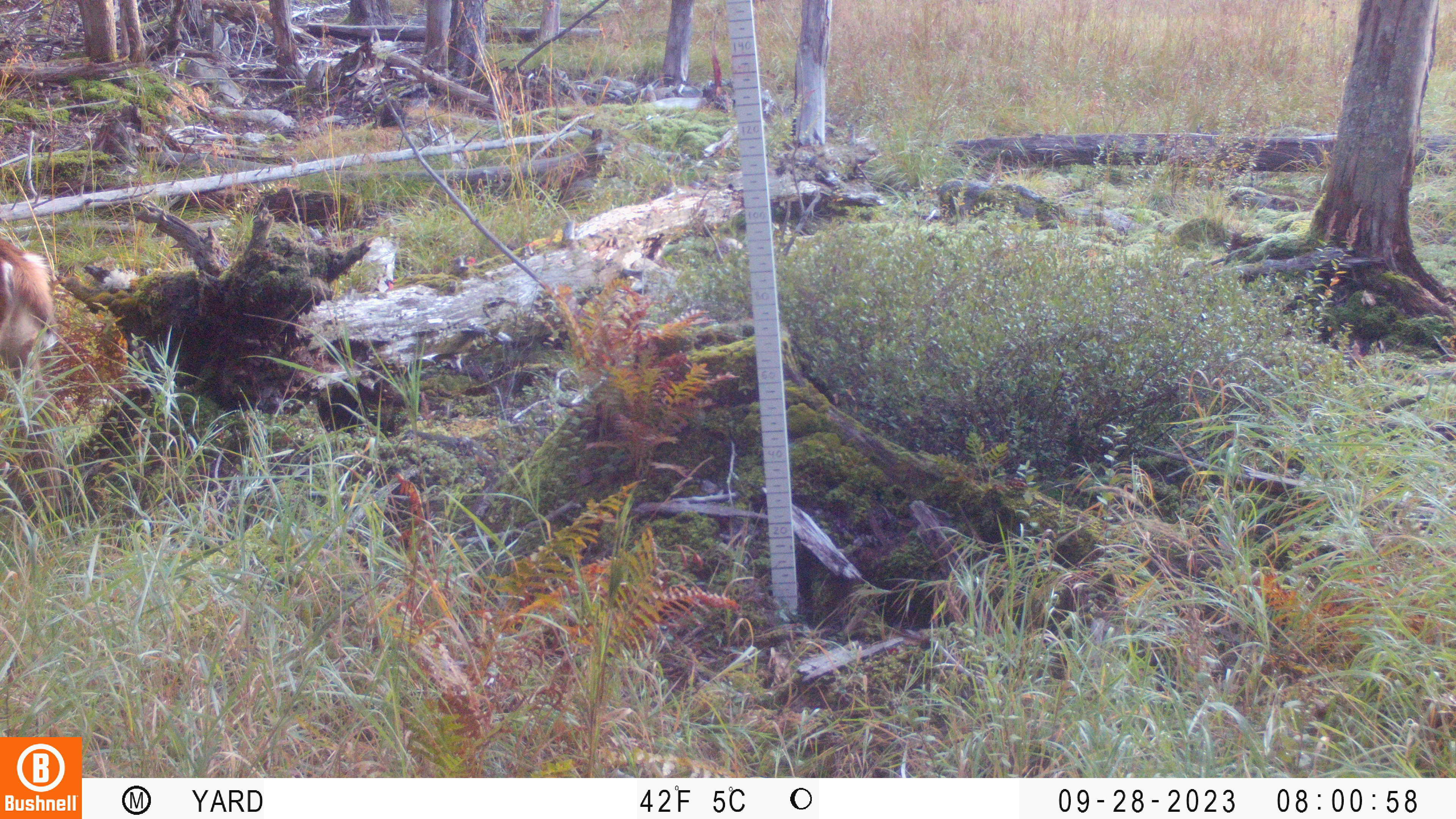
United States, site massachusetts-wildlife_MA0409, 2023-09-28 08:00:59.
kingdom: Animalia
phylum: Chordata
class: Mammalia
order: Artiodactyla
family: Cervidae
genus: Odocoileus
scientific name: Odocoileus virginianus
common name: white-tailed deer